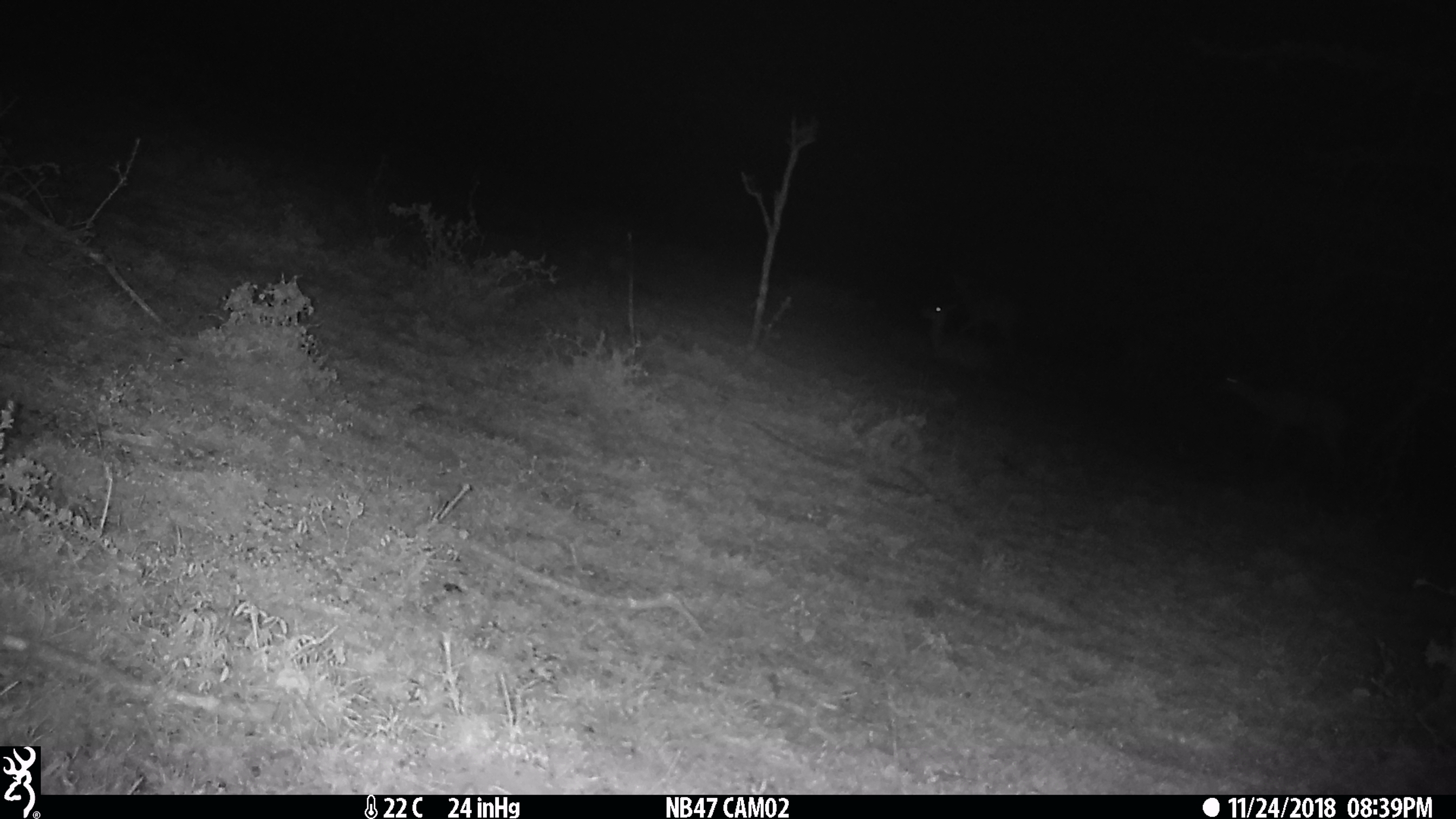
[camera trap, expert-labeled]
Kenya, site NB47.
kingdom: Animalia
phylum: Chordata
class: Mammalia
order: Artiodactyla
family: Bovidae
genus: Aepyceros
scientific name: Aepyceros melampus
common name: impala